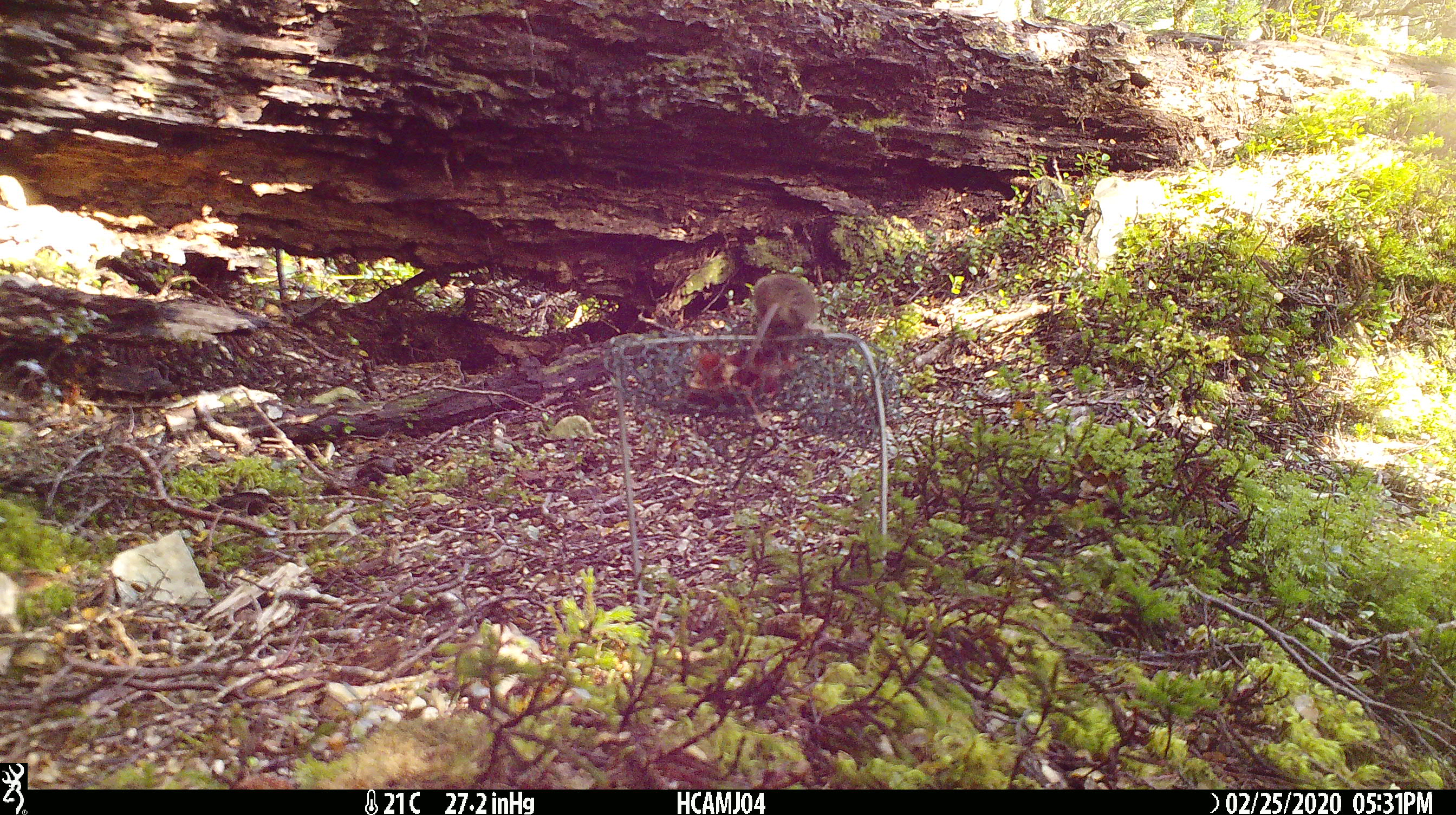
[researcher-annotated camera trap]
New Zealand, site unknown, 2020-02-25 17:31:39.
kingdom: Animalia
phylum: Chordata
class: Mammalia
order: Rodentia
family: Muridae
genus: Mus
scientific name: Mus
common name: mouse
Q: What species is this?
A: Mouse (Mus).